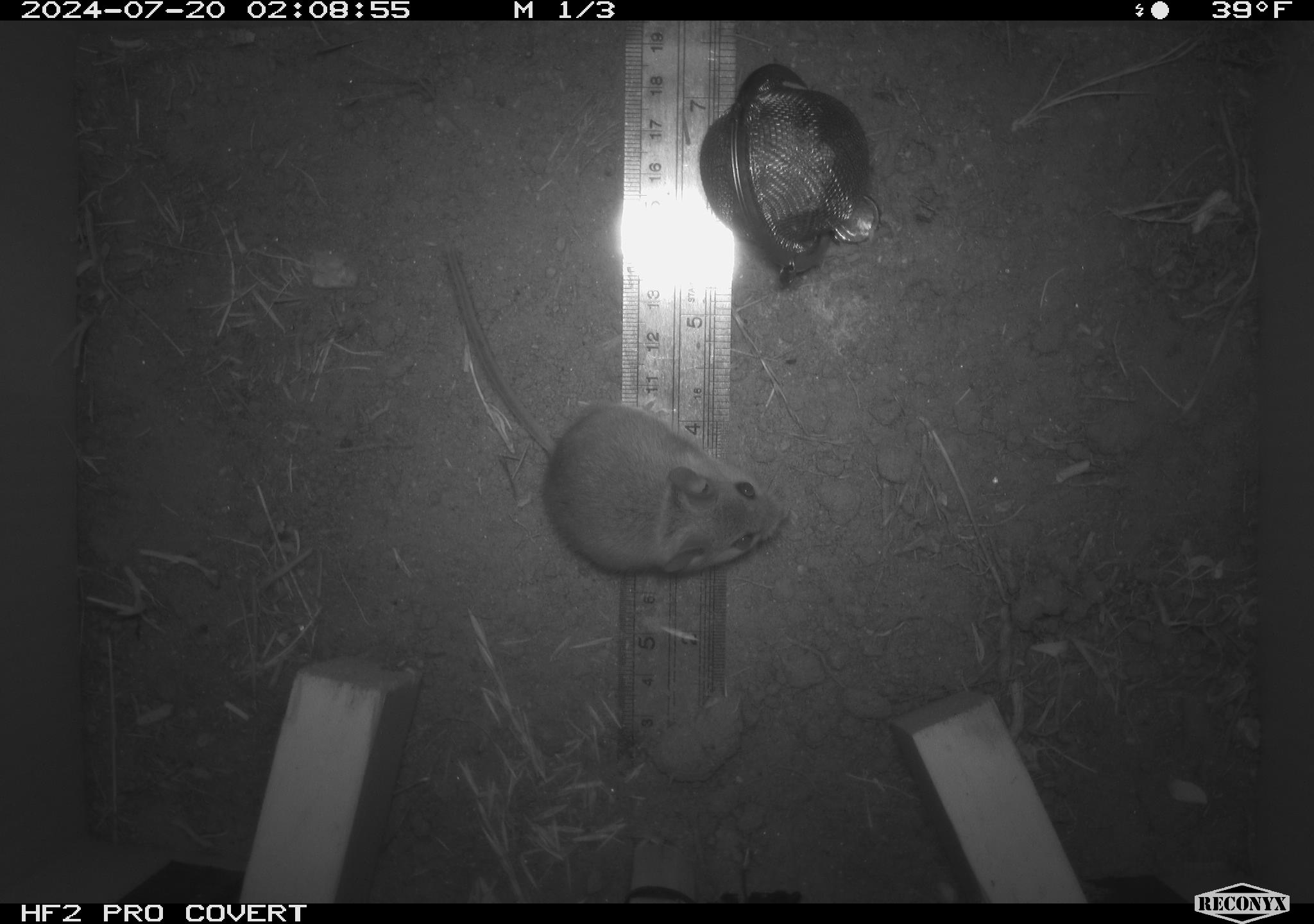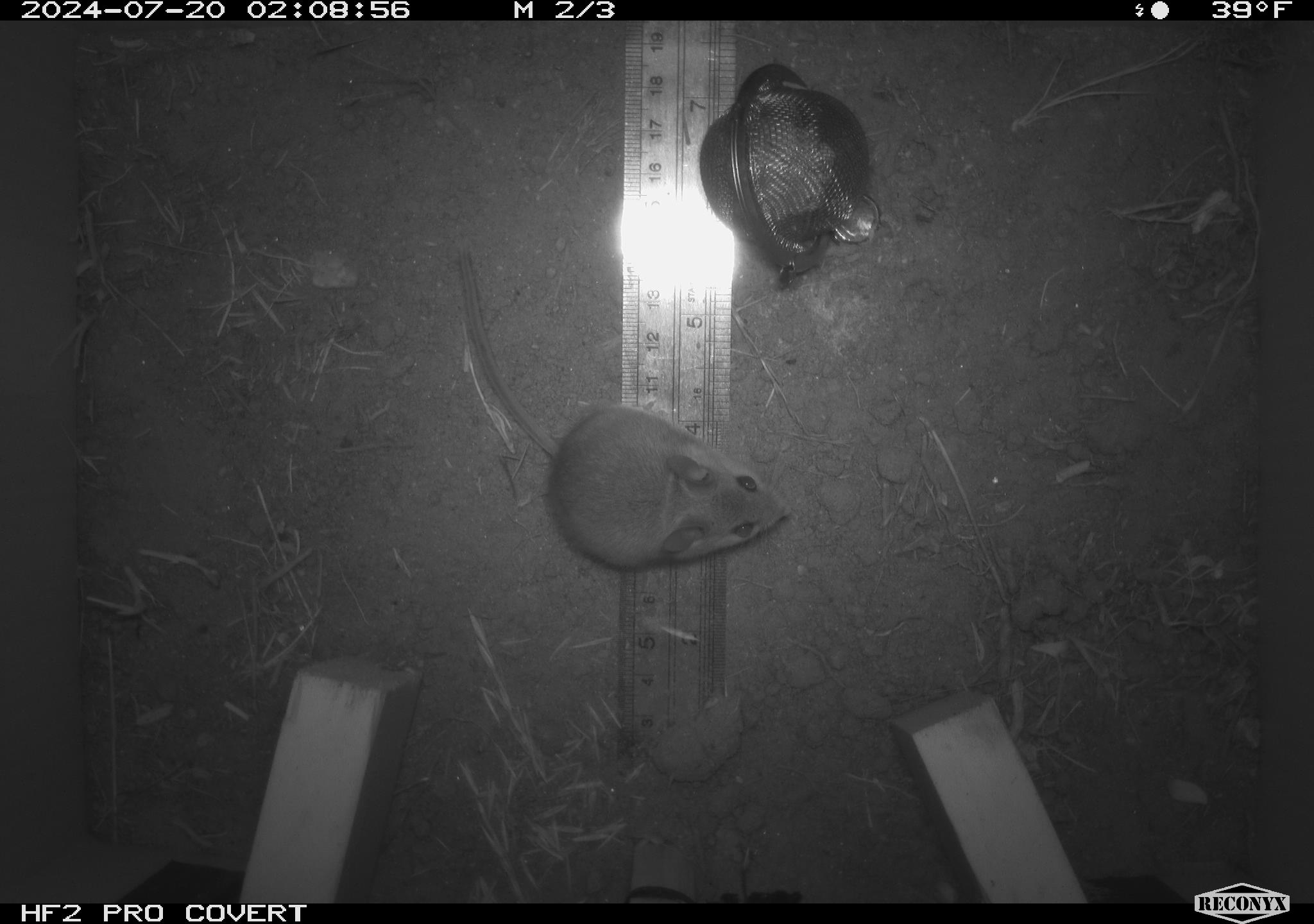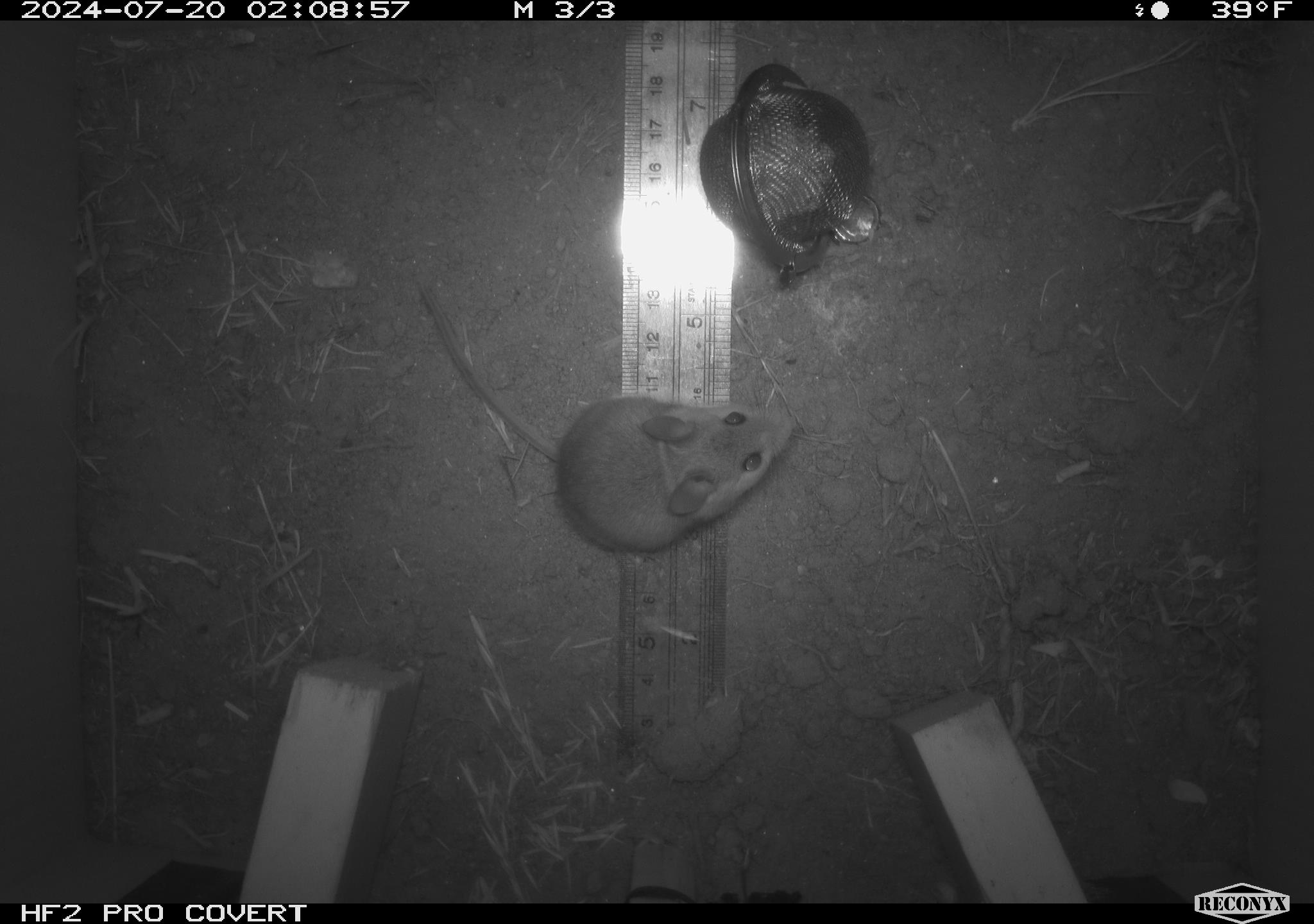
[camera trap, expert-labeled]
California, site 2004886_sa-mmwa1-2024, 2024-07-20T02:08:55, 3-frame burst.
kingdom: Animalia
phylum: Chordata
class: Mammalia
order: Rodentia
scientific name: Rodentia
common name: mouse species